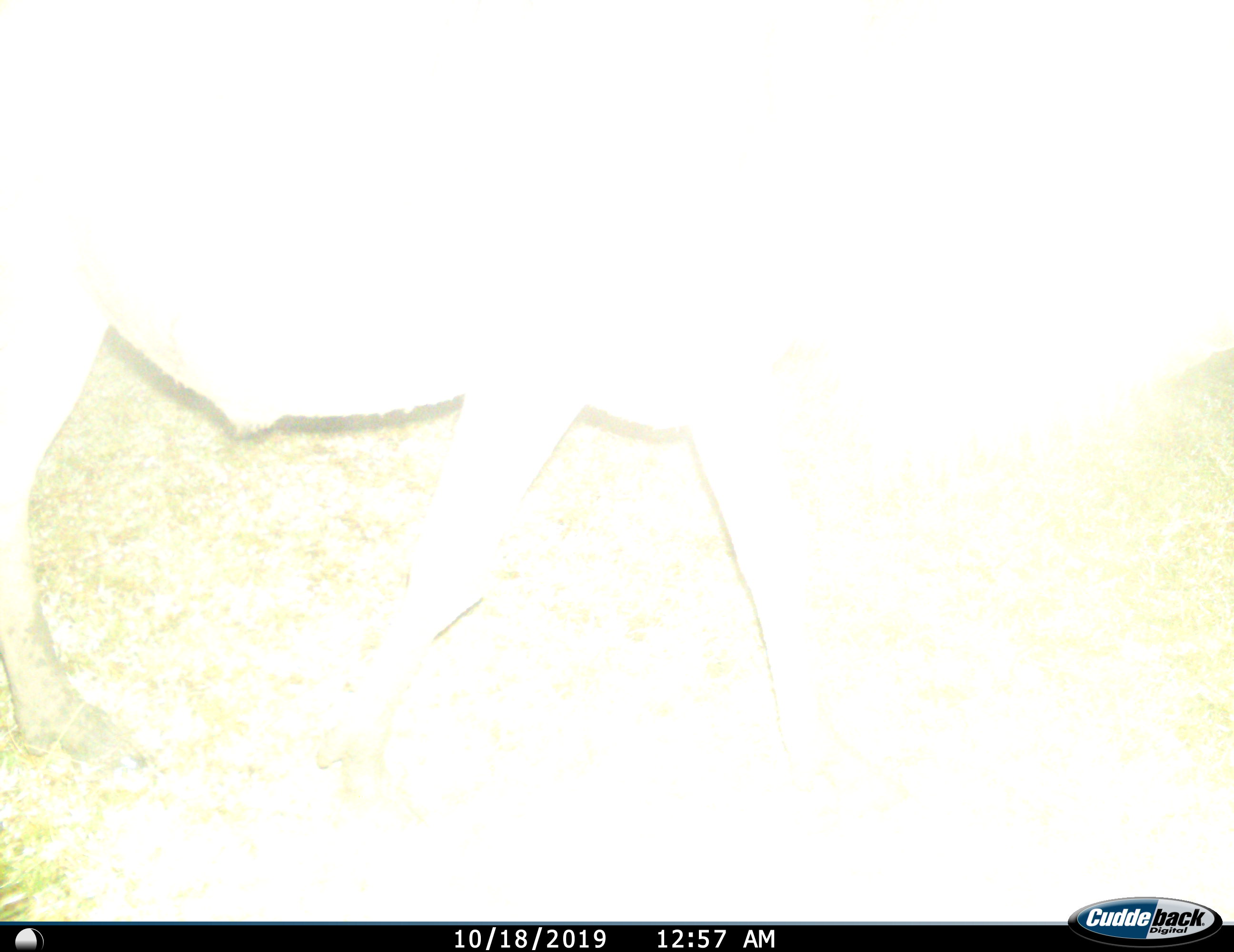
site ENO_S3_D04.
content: unidentified animal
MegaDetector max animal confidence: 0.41